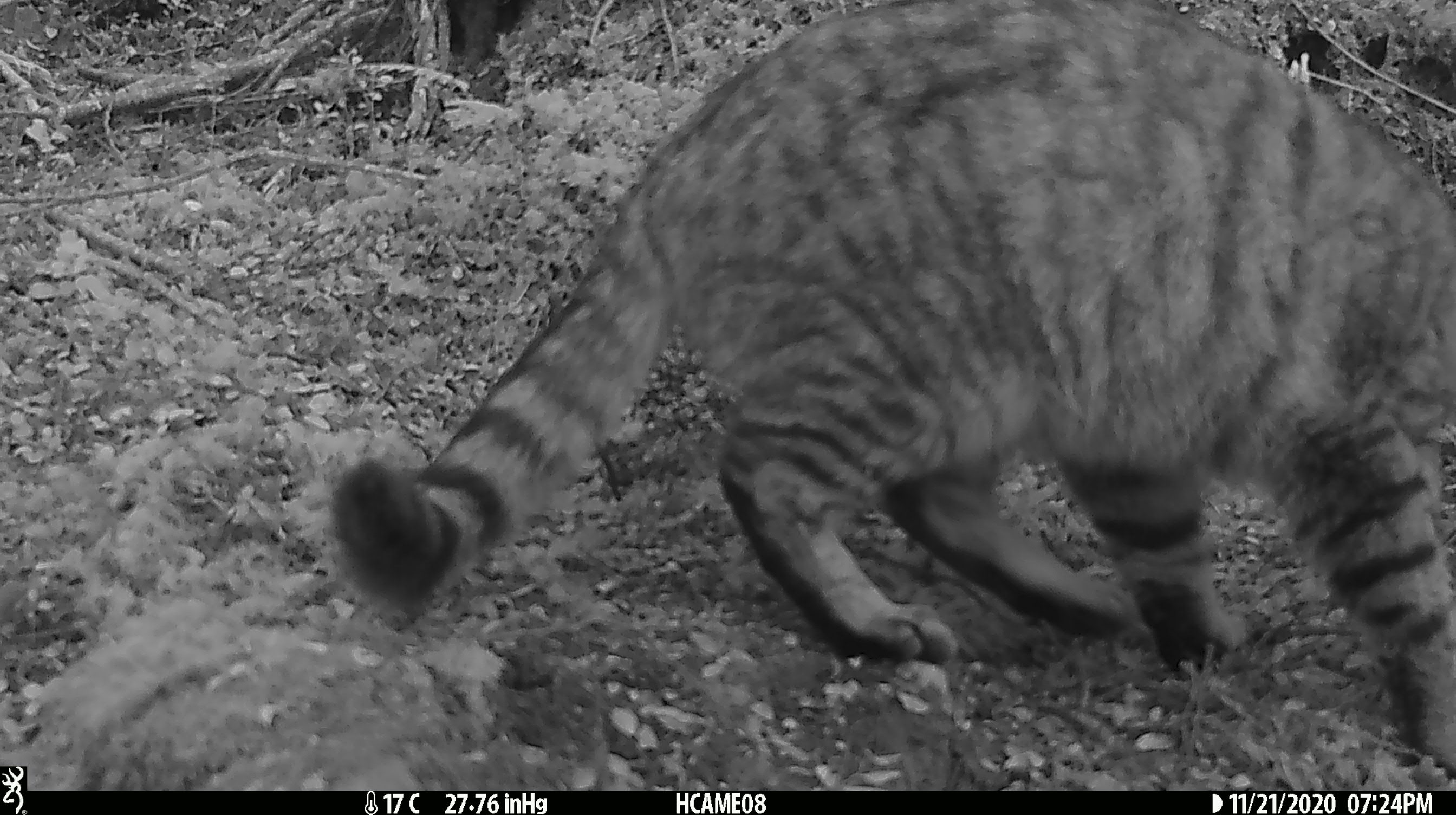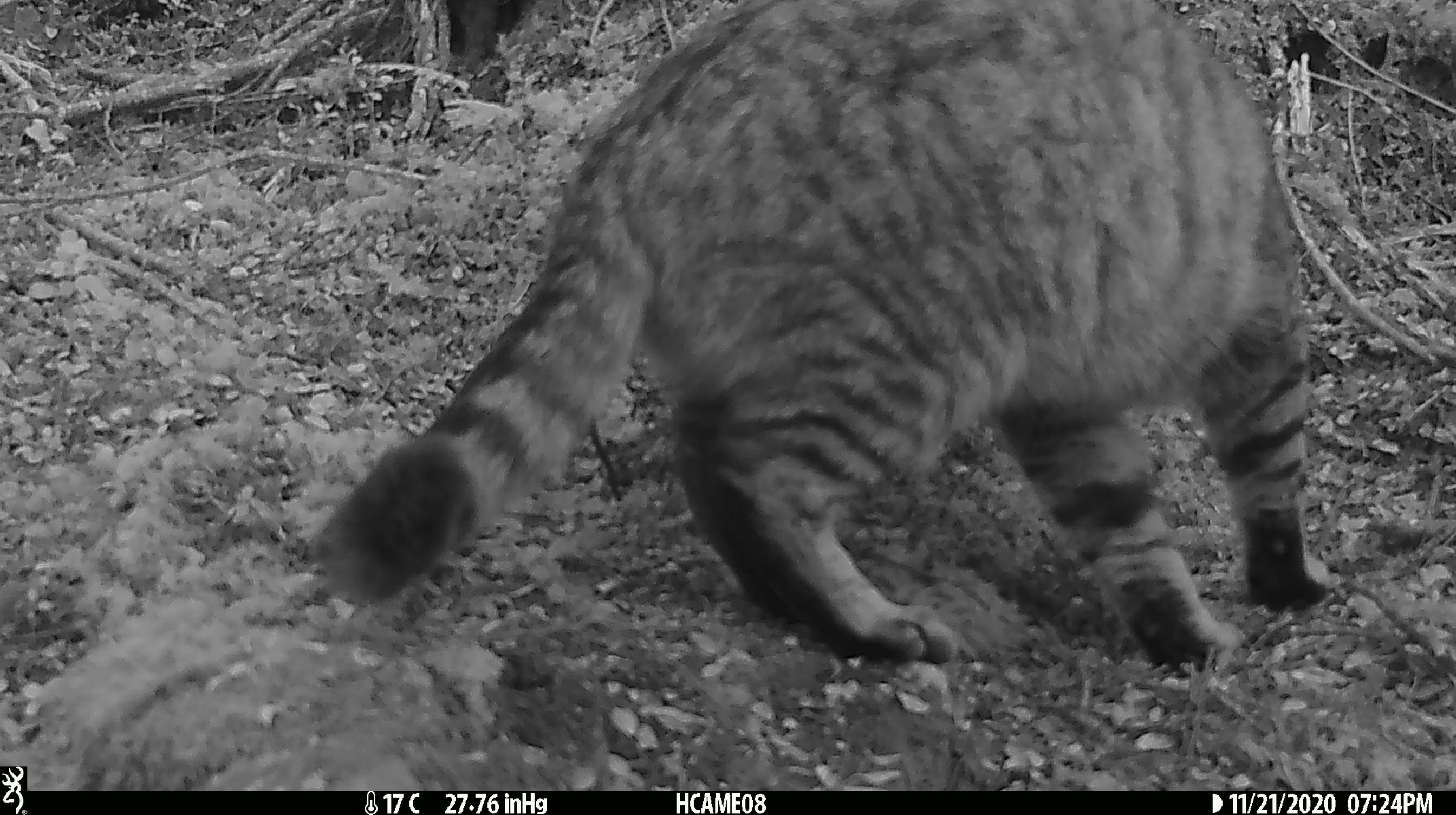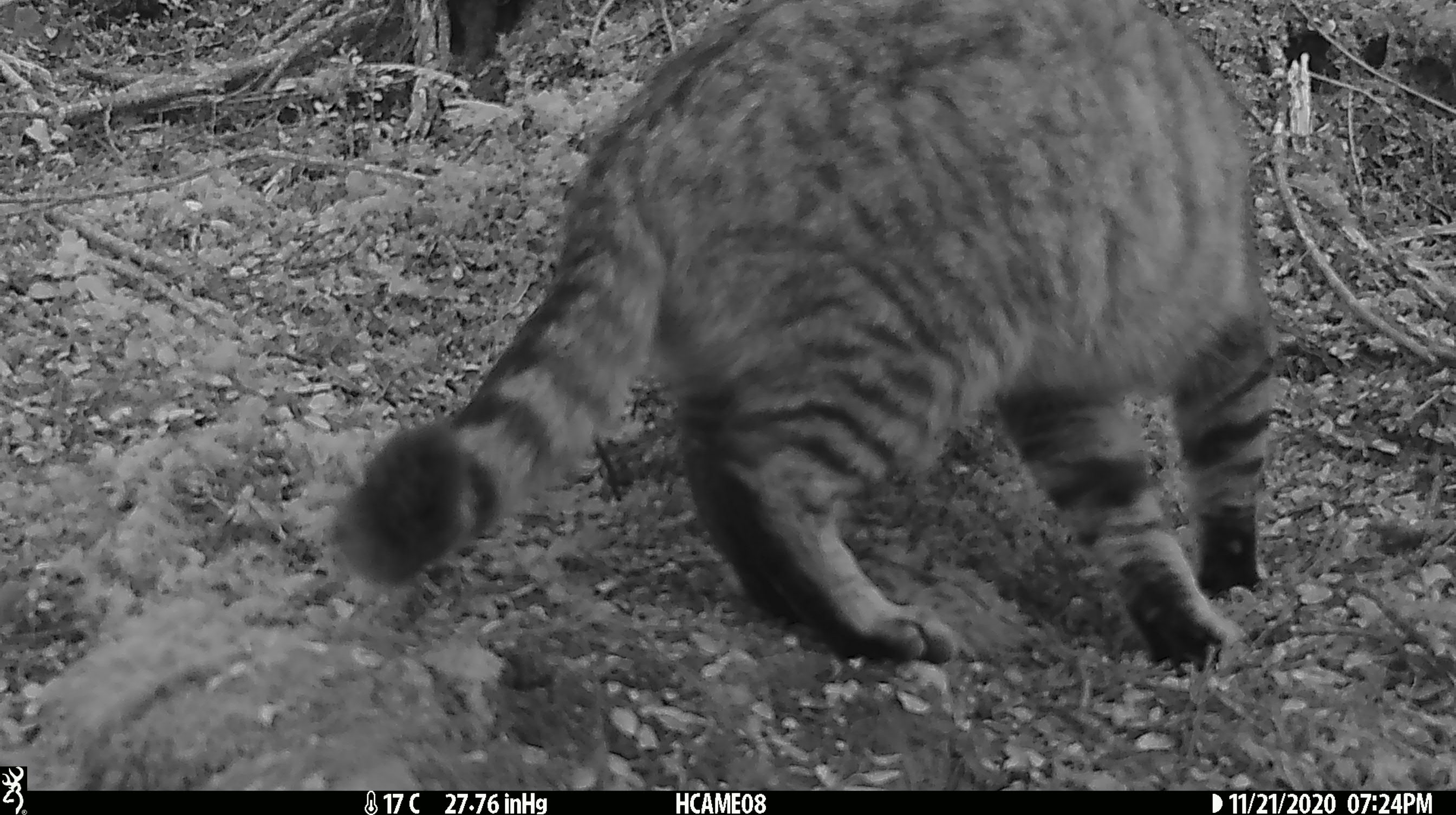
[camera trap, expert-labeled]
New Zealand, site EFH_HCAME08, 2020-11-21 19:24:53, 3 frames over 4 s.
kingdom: Animalia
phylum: Chordata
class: Mammalia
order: Carnivora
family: Felidae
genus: Felis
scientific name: Felis catus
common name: domestic cat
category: cat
Cat (domestic cat) (Felis catus).